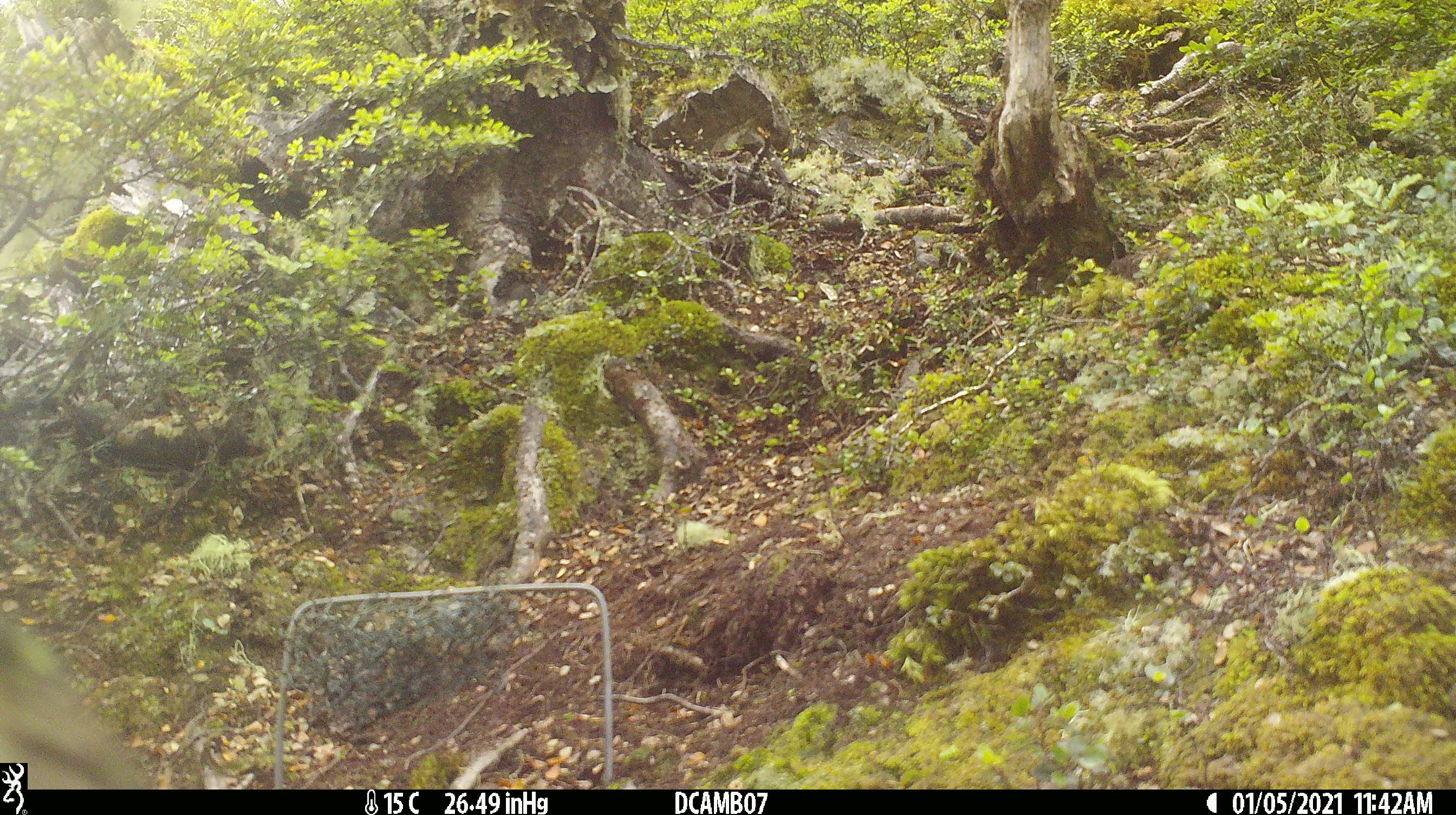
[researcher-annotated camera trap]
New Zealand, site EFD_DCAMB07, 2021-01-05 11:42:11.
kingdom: Animalia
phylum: Chordata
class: Aves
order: Psittaciformes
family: Strigopidae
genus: Nestor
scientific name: Nestor notabilis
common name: kea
Kea (Nestor notabilis).